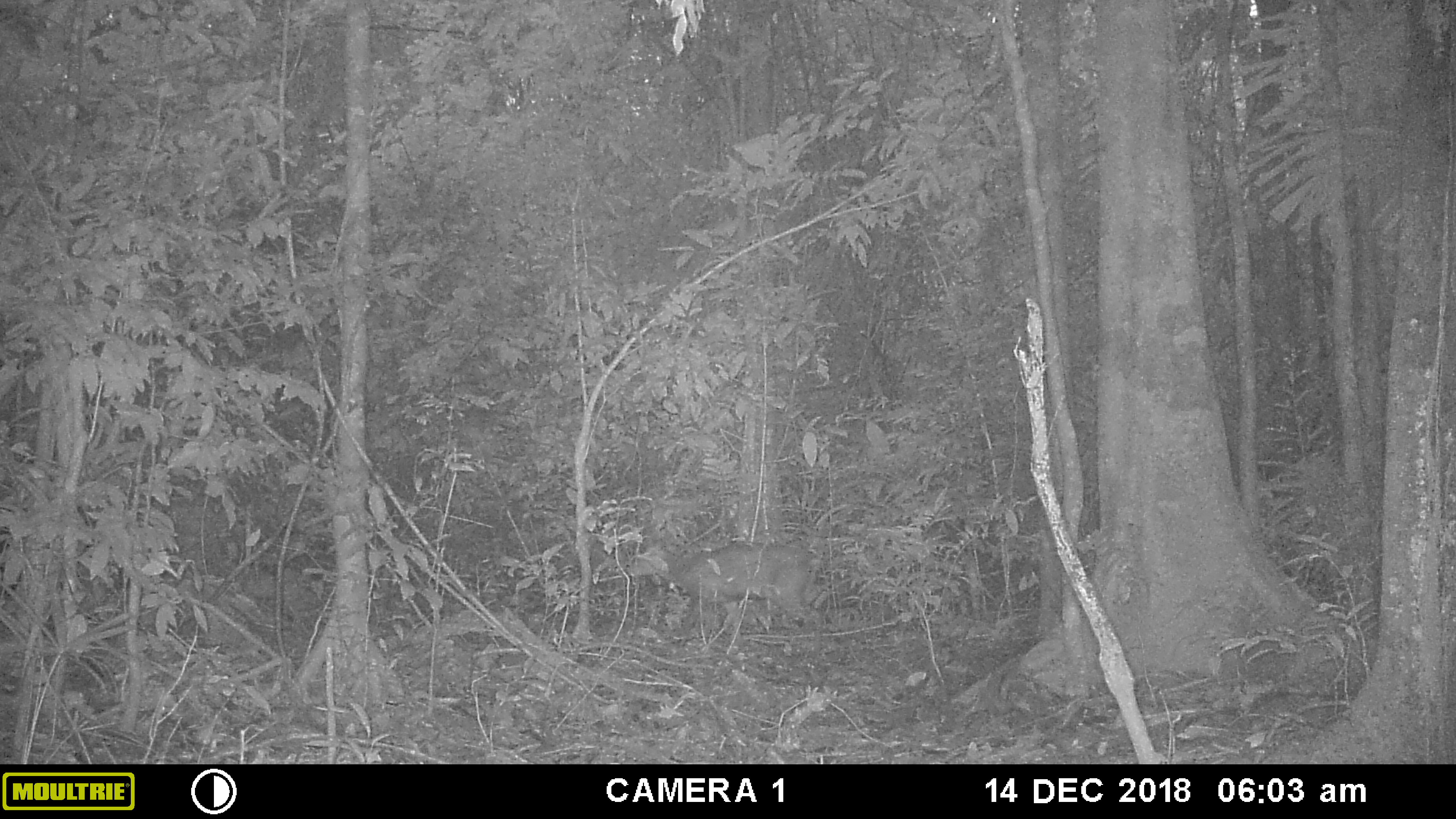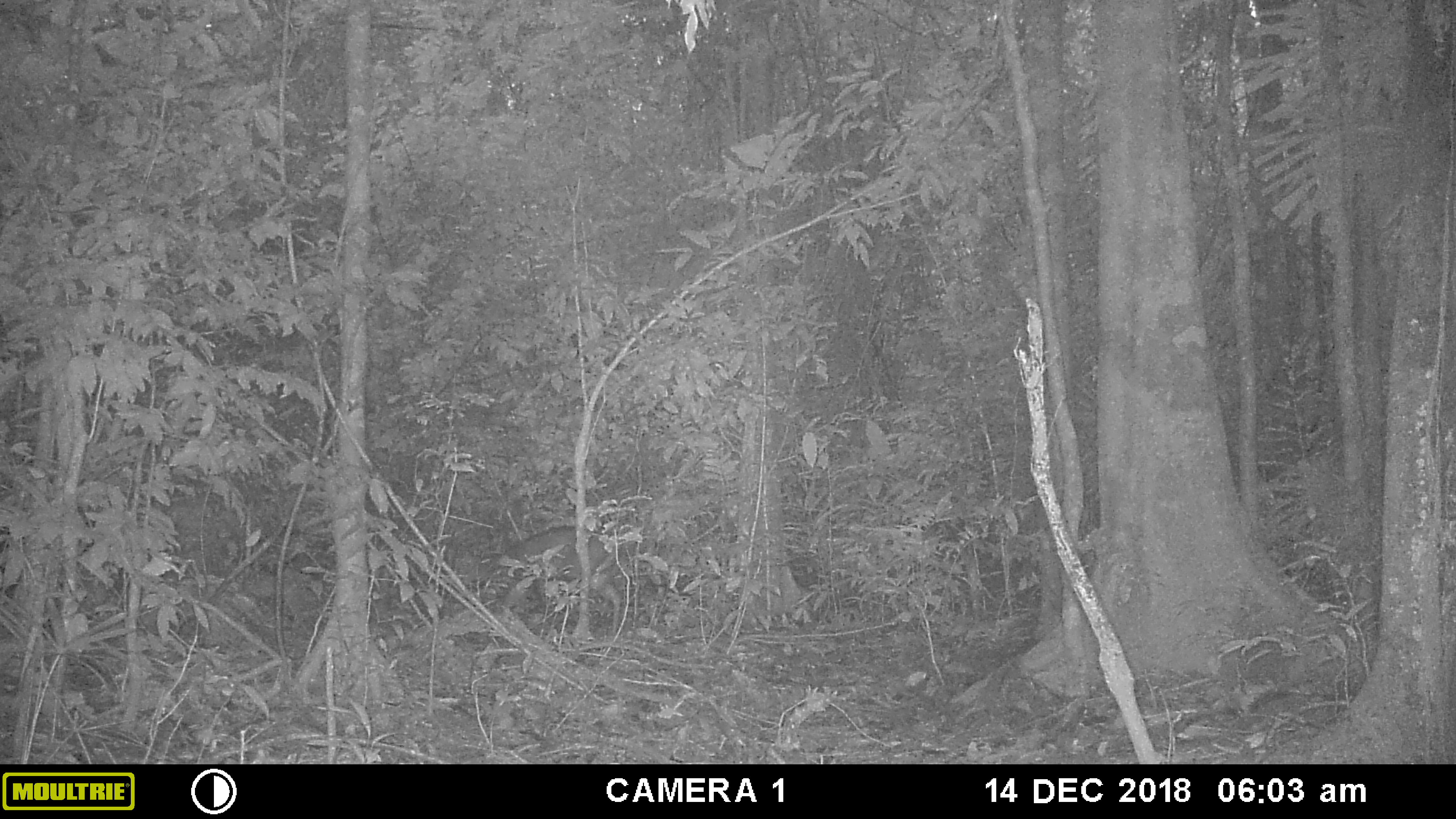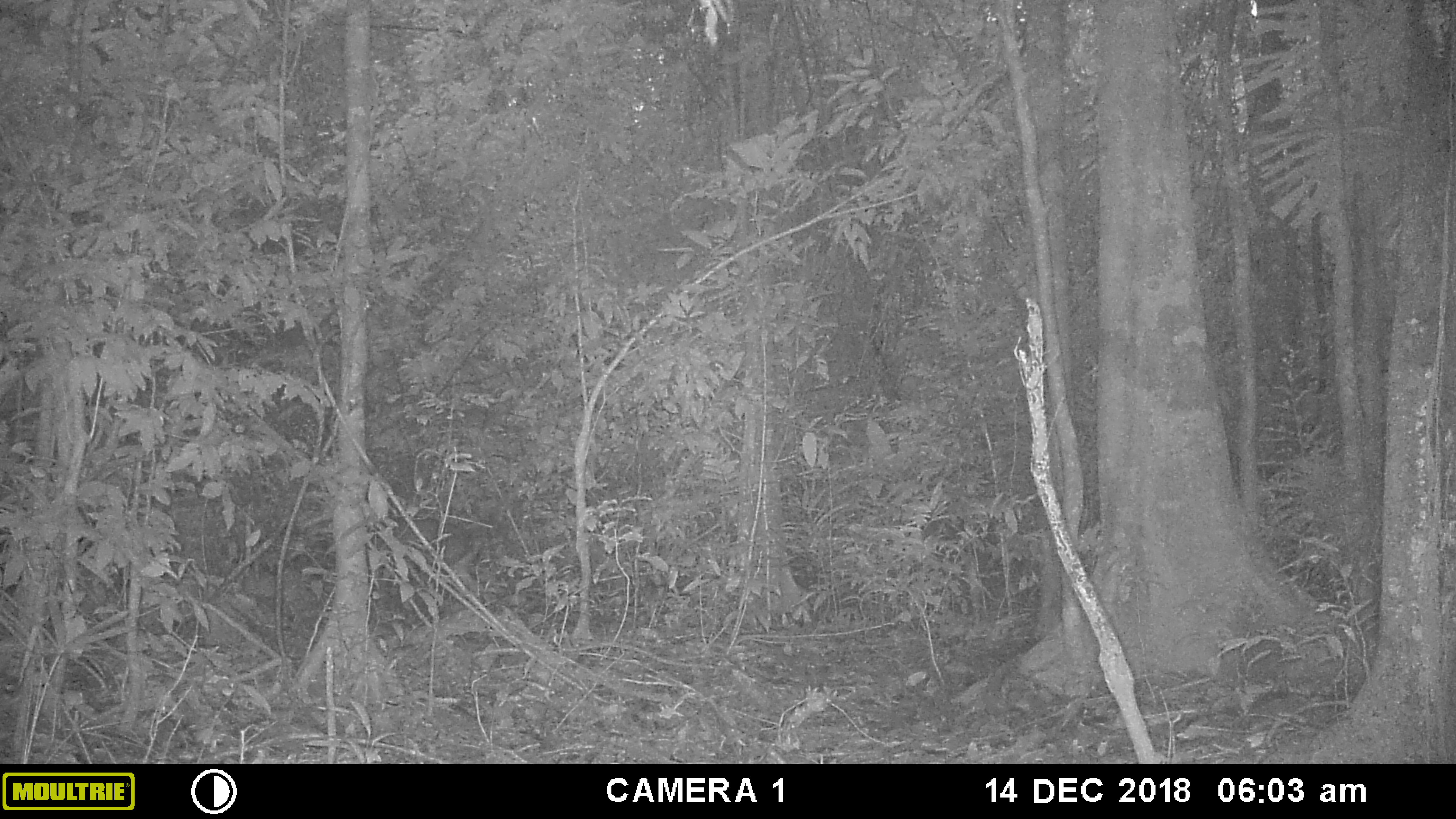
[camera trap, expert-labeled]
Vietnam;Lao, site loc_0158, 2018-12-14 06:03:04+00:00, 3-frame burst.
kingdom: Animalia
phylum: Chordata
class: Mammalia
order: Artiodactyla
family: Cervidae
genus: Muntiacus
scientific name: Muntiacus vuquangensis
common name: large-antlered muntjac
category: large antlered muntjac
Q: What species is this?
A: Large antlered muntjac (large-antlered muntjac) (Muntiacus vuquangensis).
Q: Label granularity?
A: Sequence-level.